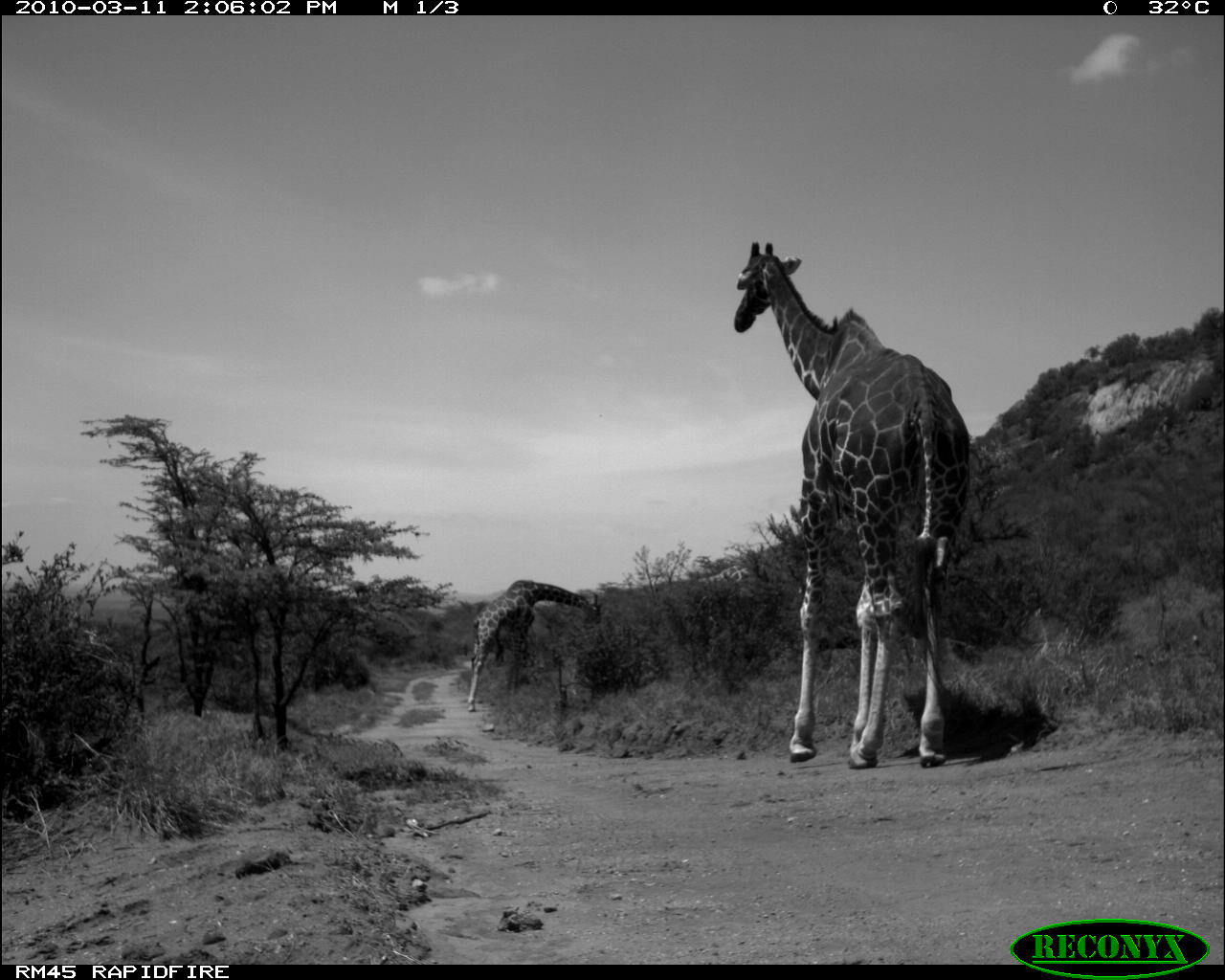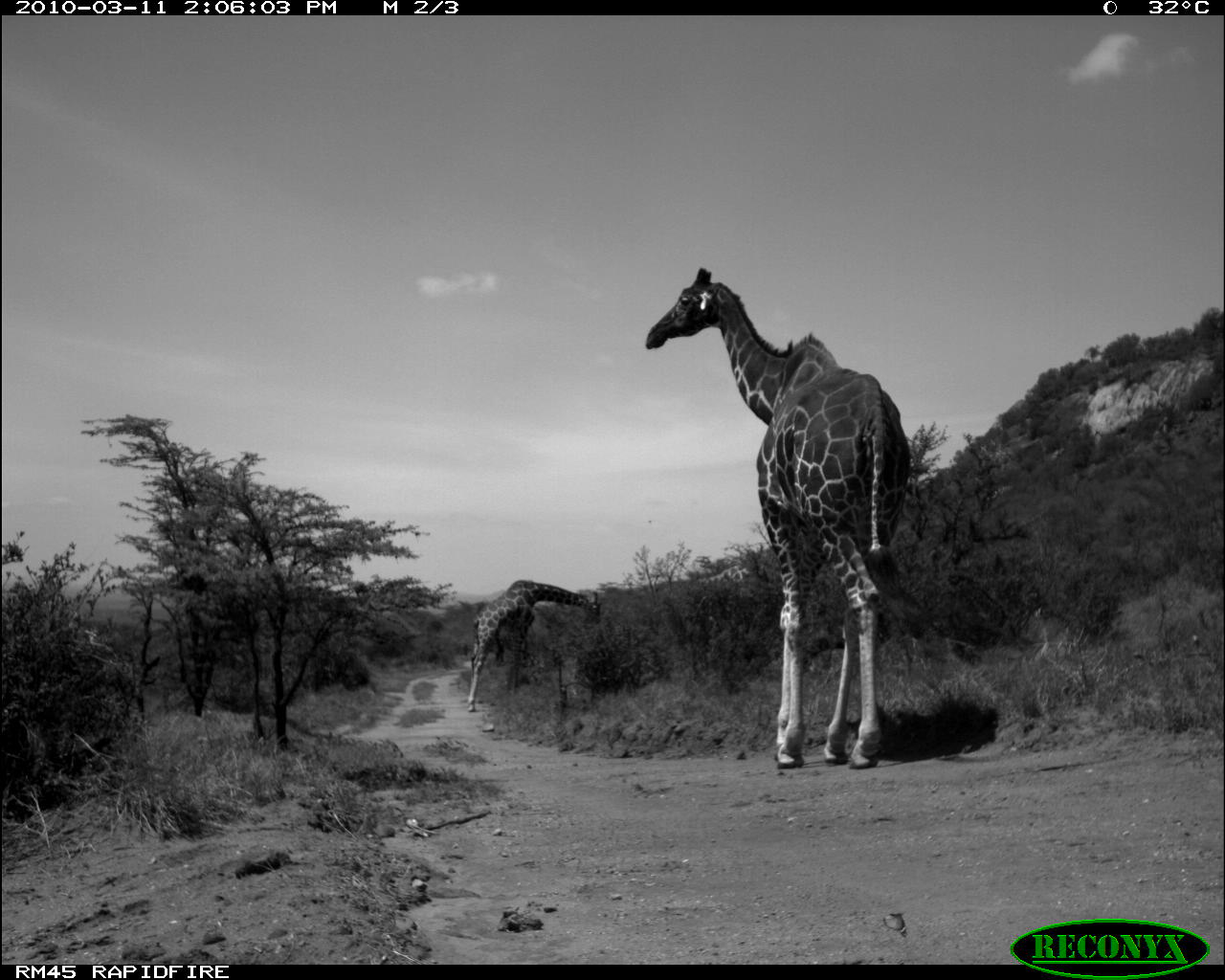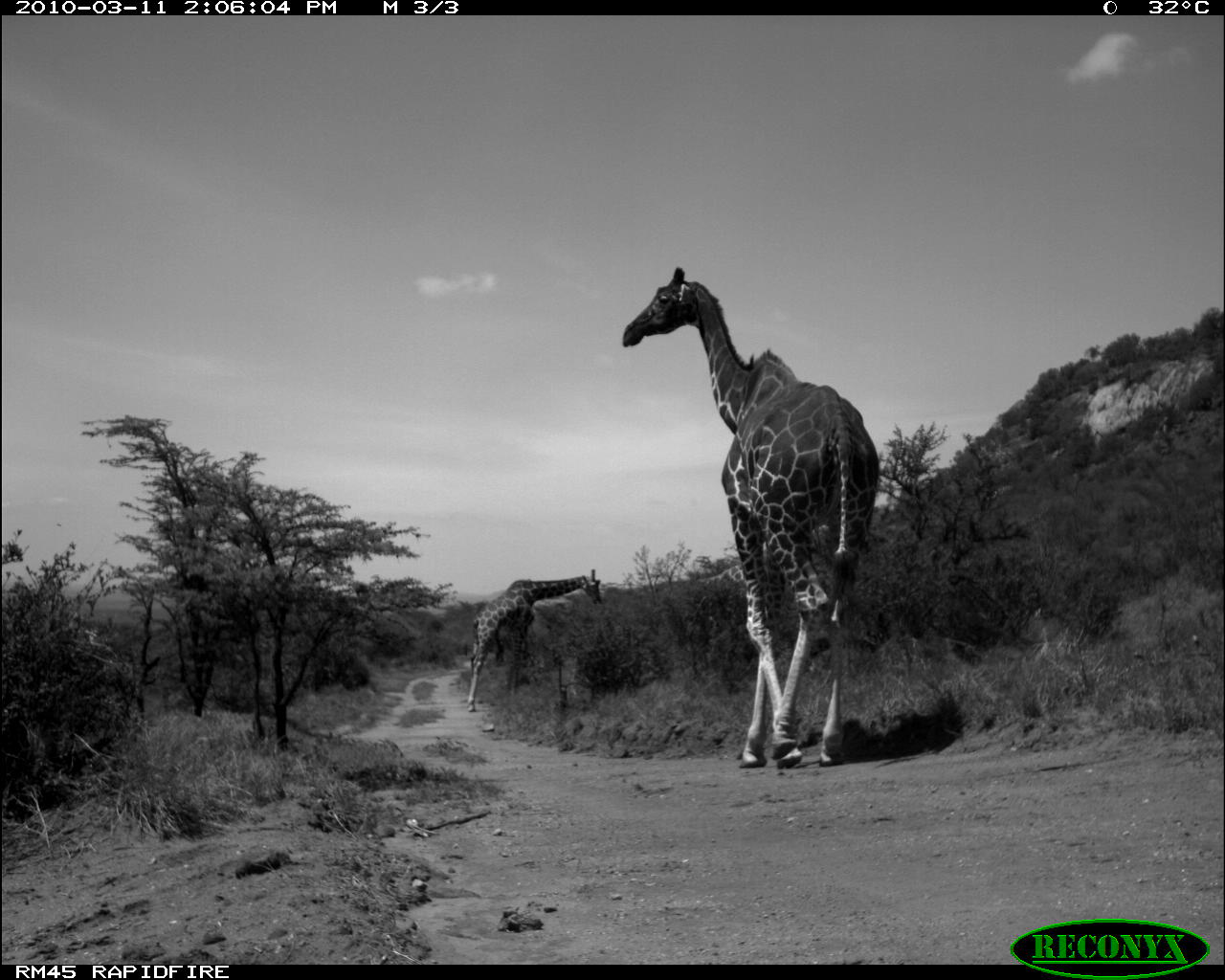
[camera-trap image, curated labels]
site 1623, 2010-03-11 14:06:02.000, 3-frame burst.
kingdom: Animalia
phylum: Chordata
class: Mammalia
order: Artiodactyla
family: Giraffidae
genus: Giraffa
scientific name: Giraffa camelopardalis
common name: giraffe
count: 2